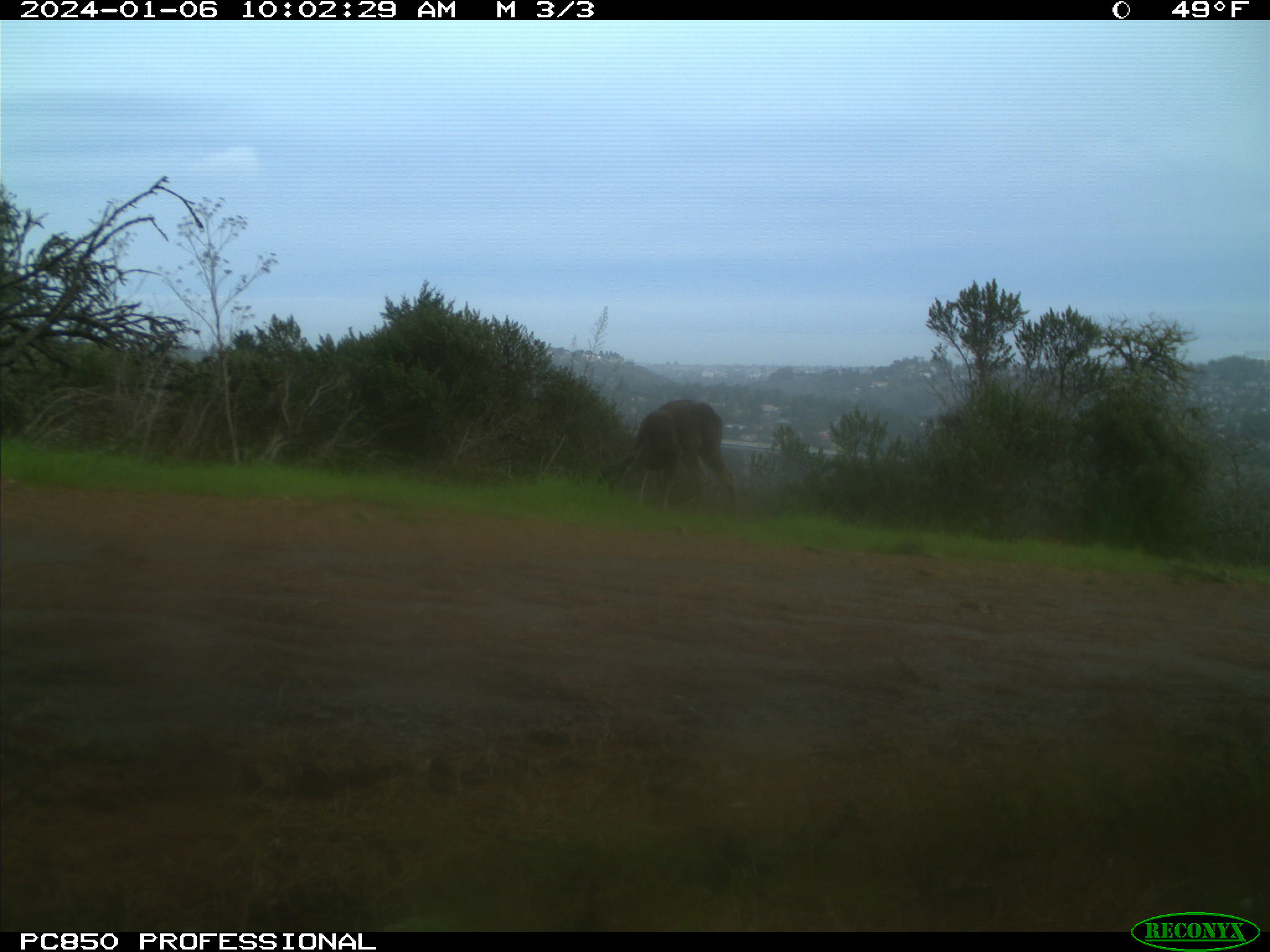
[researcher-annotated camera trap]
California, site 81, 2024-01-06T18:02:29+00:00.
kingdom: Animalia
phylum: Chordata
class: Mammalia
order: Artiodactyla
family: Cervidae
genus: Odocoileus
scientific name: Odocoileus hemionus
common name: mule deer